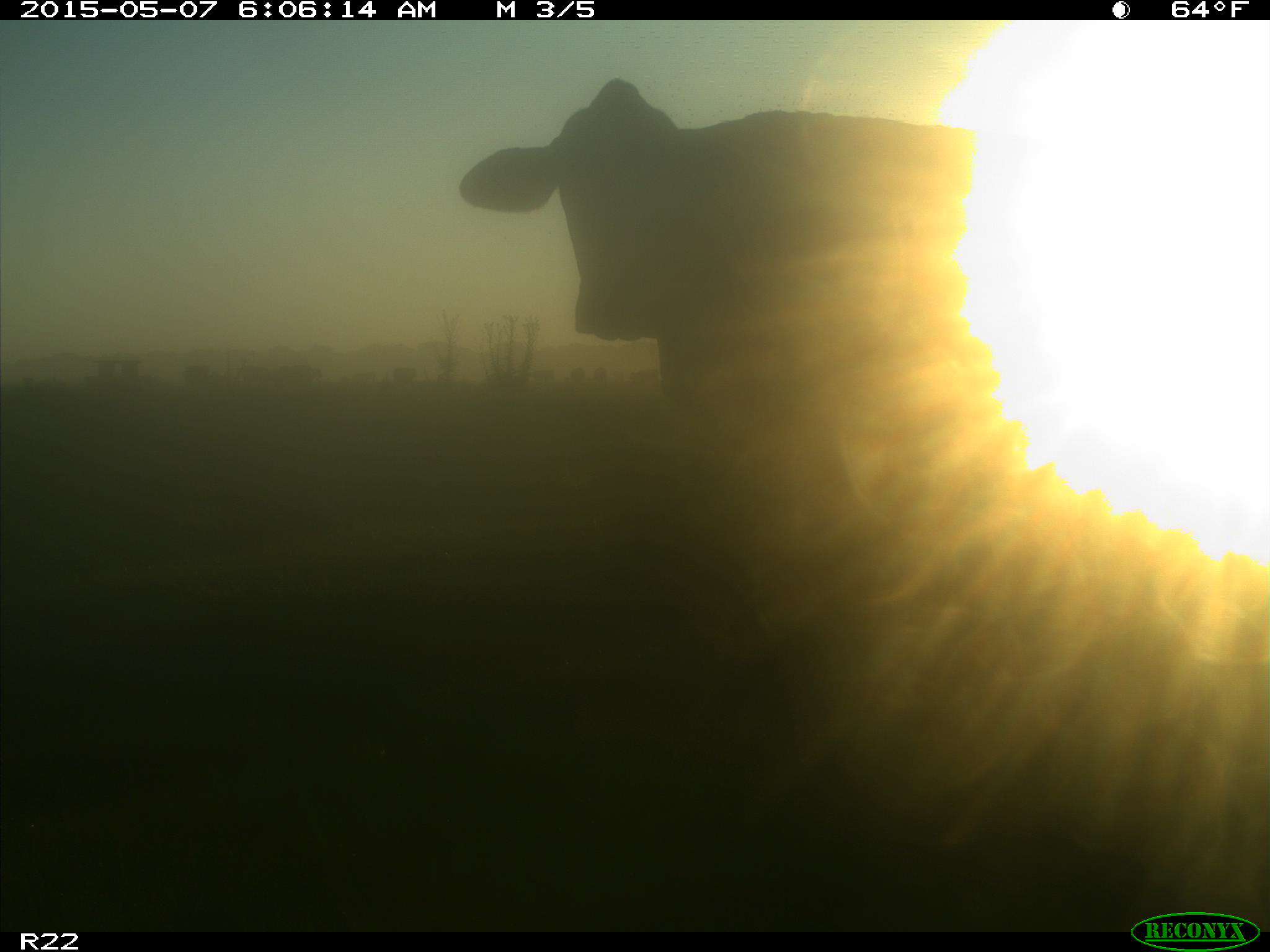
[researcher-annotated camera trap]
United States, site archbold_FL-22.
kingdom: Animalia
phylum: Chordata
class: Mammalia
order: Artiodactyla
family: Bovidae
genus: Bos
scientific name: Bos taurus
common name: domestic cow